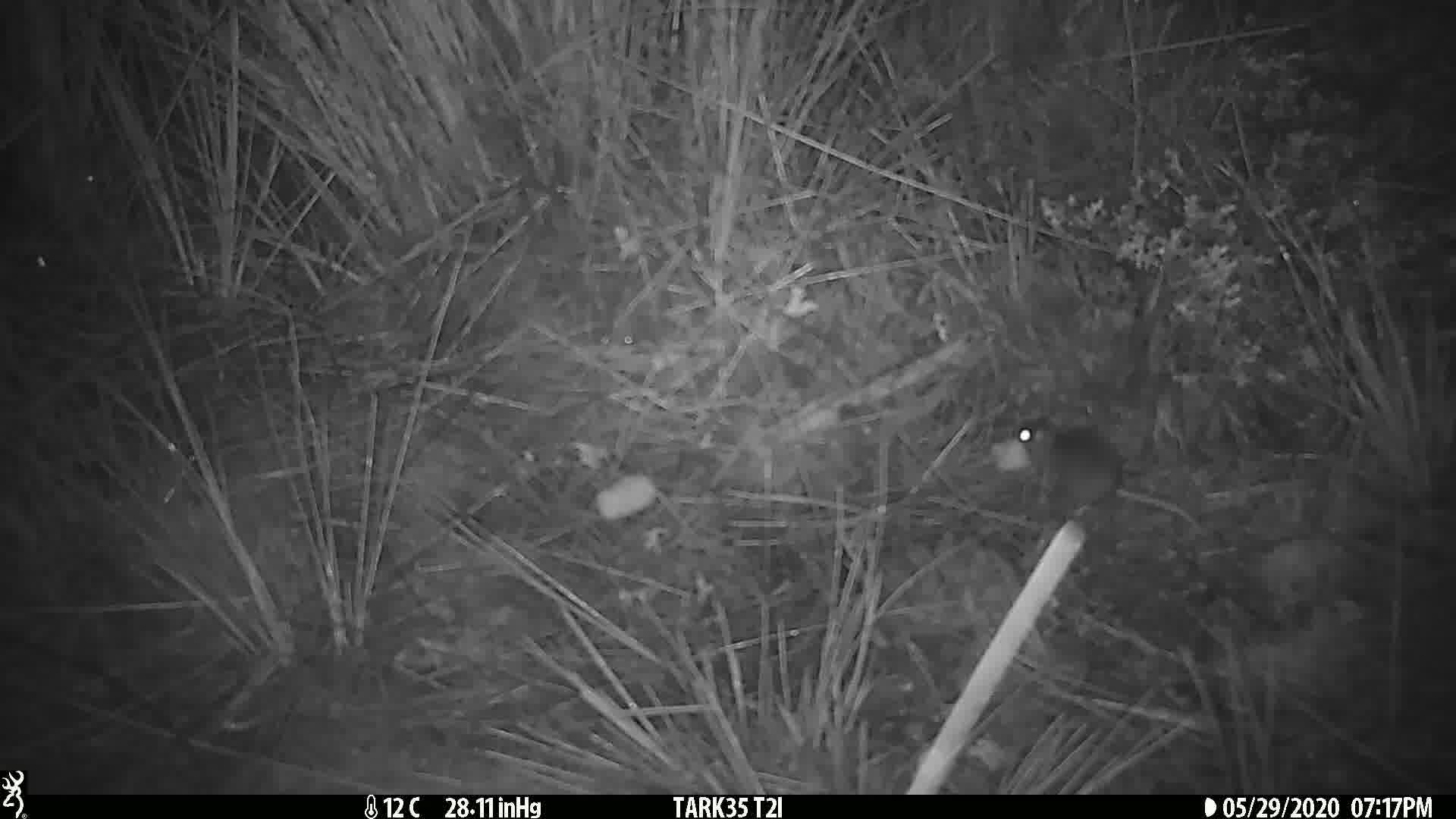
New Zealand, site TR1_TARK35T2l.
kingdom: Animalia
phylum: Chordata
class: Mammalia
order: Rodentia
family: Muridae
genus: Mus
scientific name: Mus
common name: mouse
Mouse (Mus).